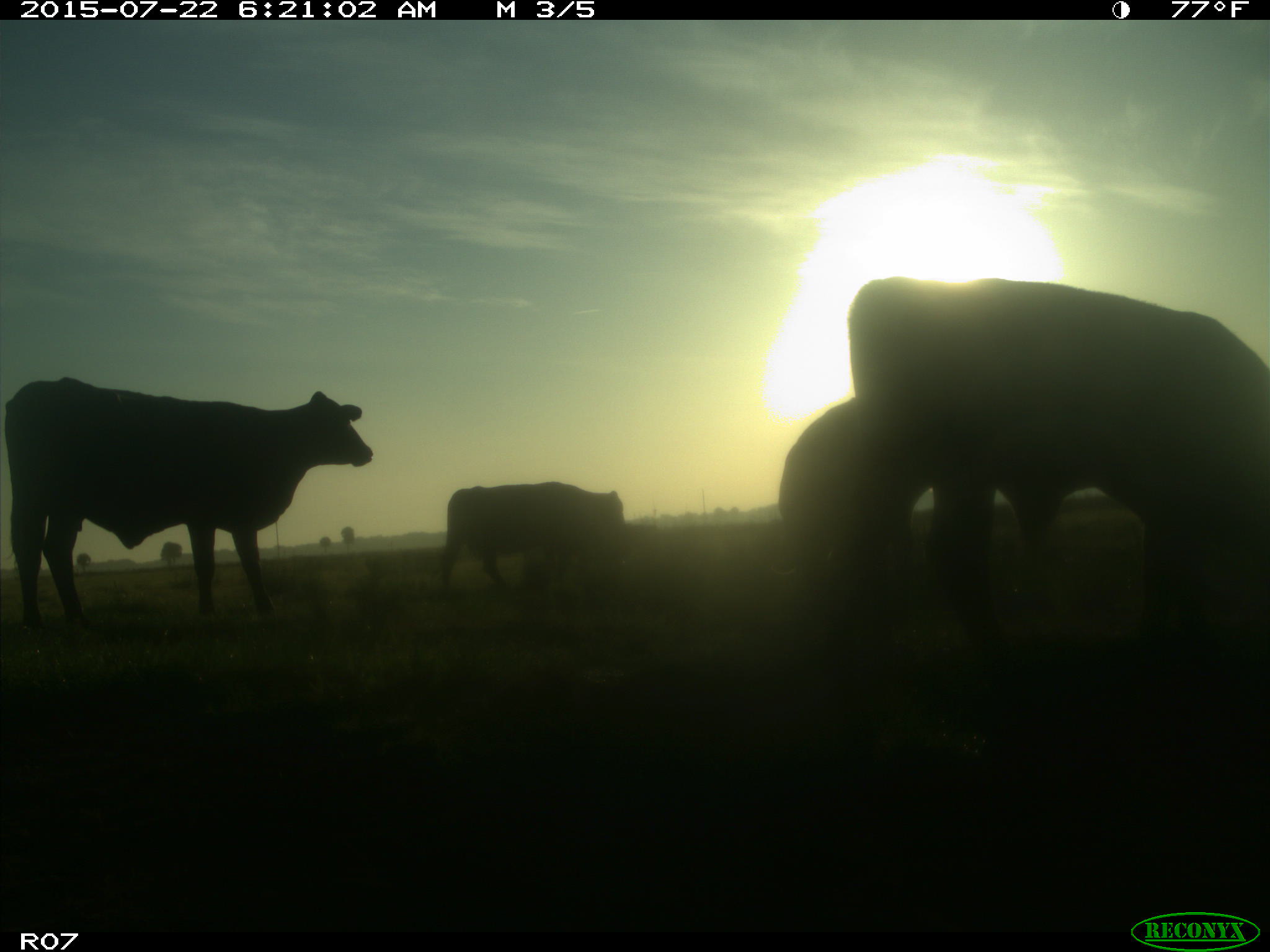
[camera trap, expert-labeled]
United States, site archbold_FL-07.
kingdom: Animalia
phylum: Chordata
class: Mammalia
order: Artiodactyla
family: Suidae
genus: Sus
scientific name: Sus scrofa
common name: wild boar